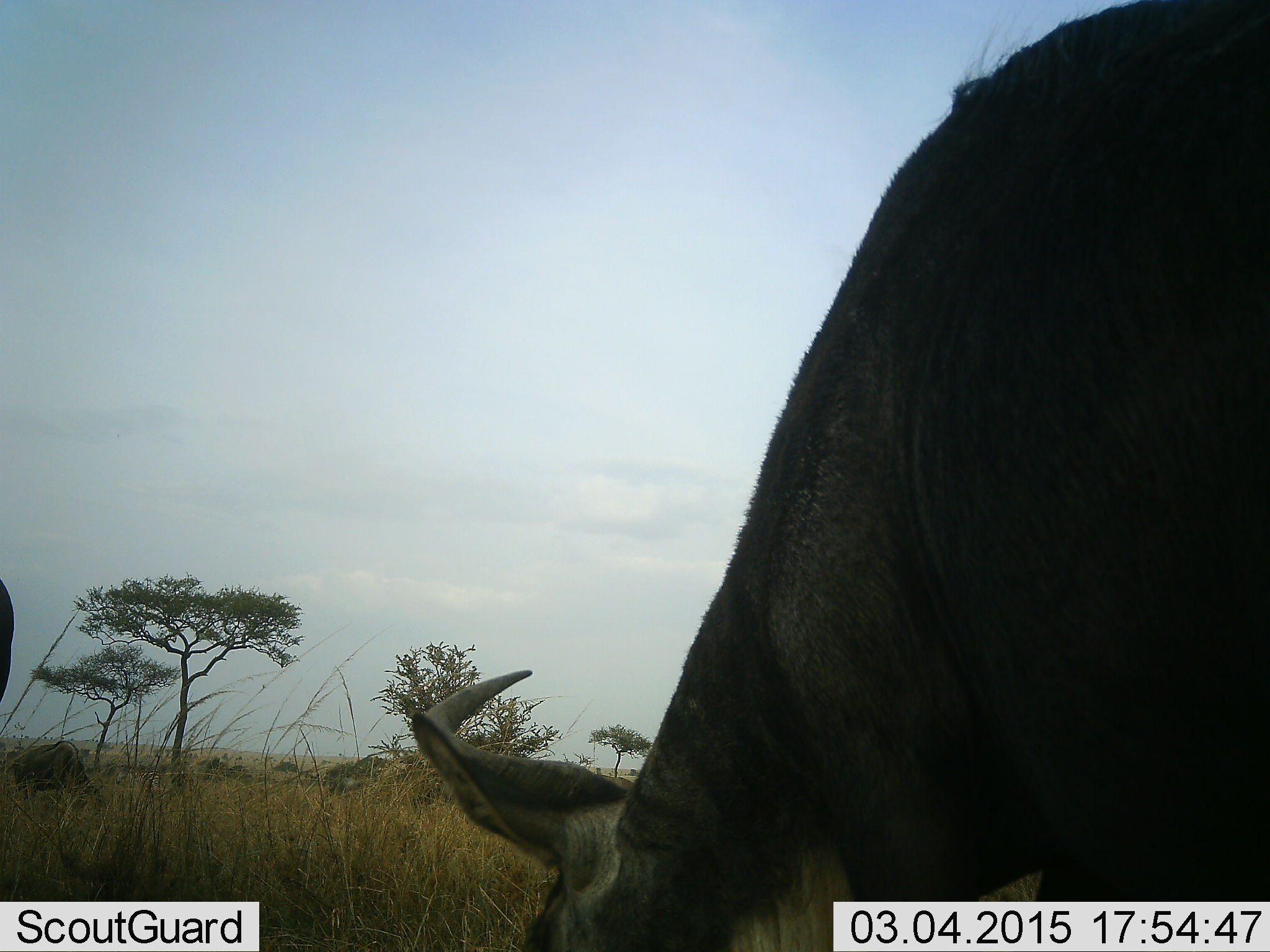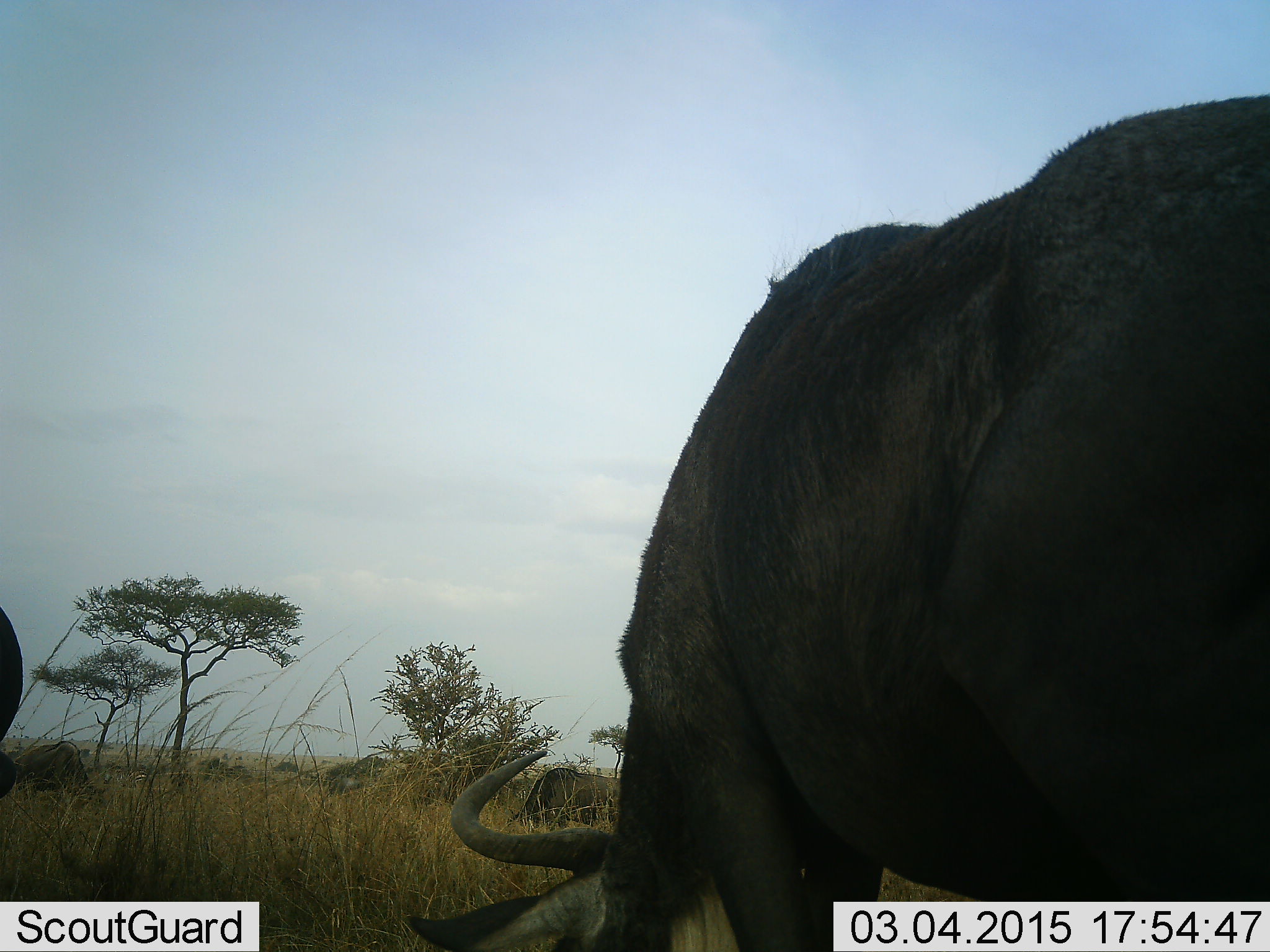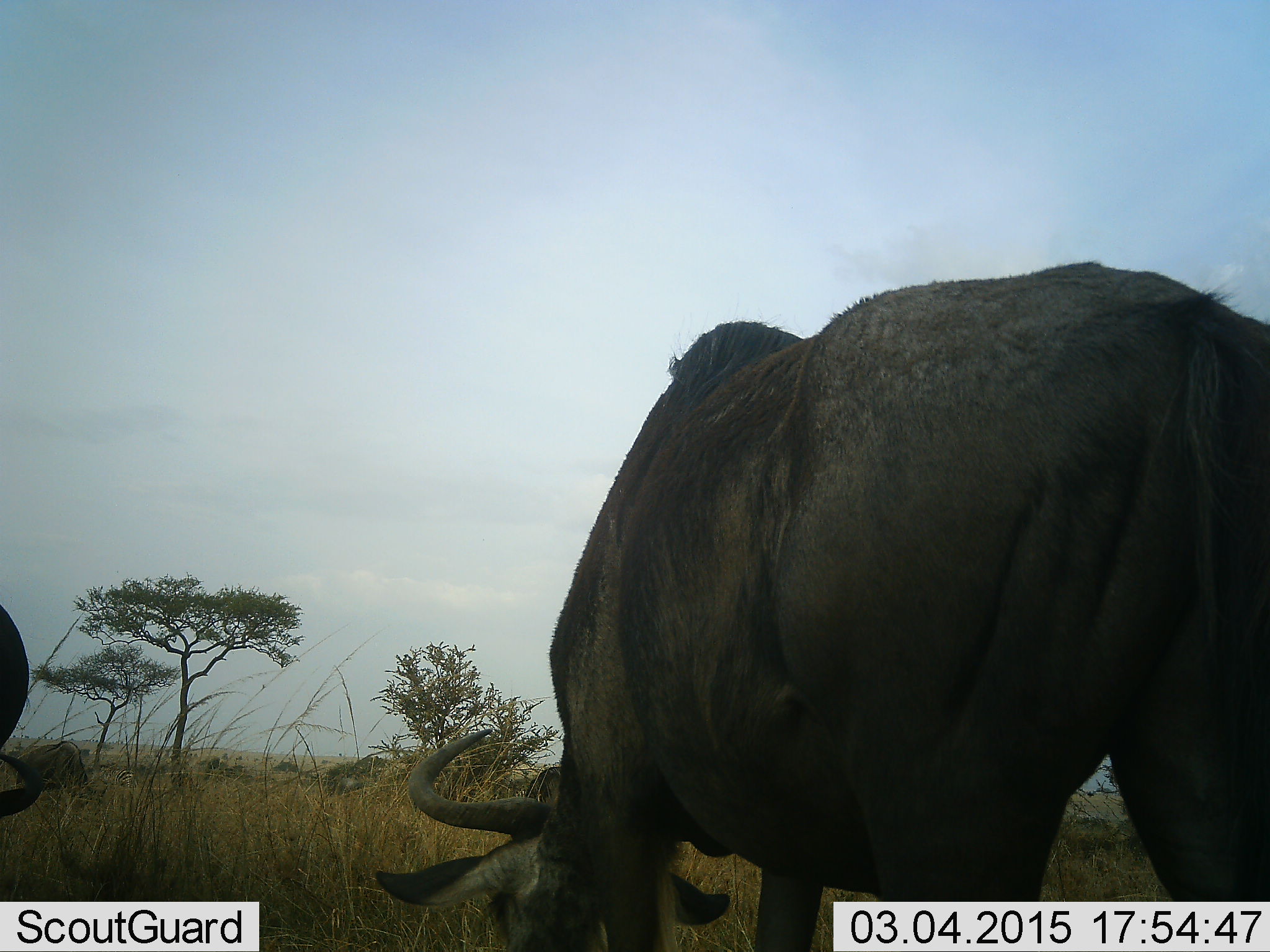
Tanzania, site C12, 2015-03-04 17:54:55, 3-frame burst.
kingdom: Animalia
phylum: Chordata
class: Mammalia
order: Artiodactyla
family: Bovidae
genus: Connochaetes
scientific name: Connochaetes taurinus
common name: blue wildebeest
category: wildebeest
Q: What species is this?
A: Wildebeest (blue wildebeest) (Connochaetes taurinus).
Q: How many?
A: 3.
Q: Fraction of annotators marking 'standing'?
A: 50%.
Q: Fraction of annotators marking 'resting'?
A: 0%.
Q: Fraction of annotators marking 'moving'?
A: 50%.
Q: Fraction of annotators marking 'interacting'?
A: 0%.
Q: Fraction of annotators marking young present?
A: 0%.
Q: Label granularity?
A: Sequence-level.